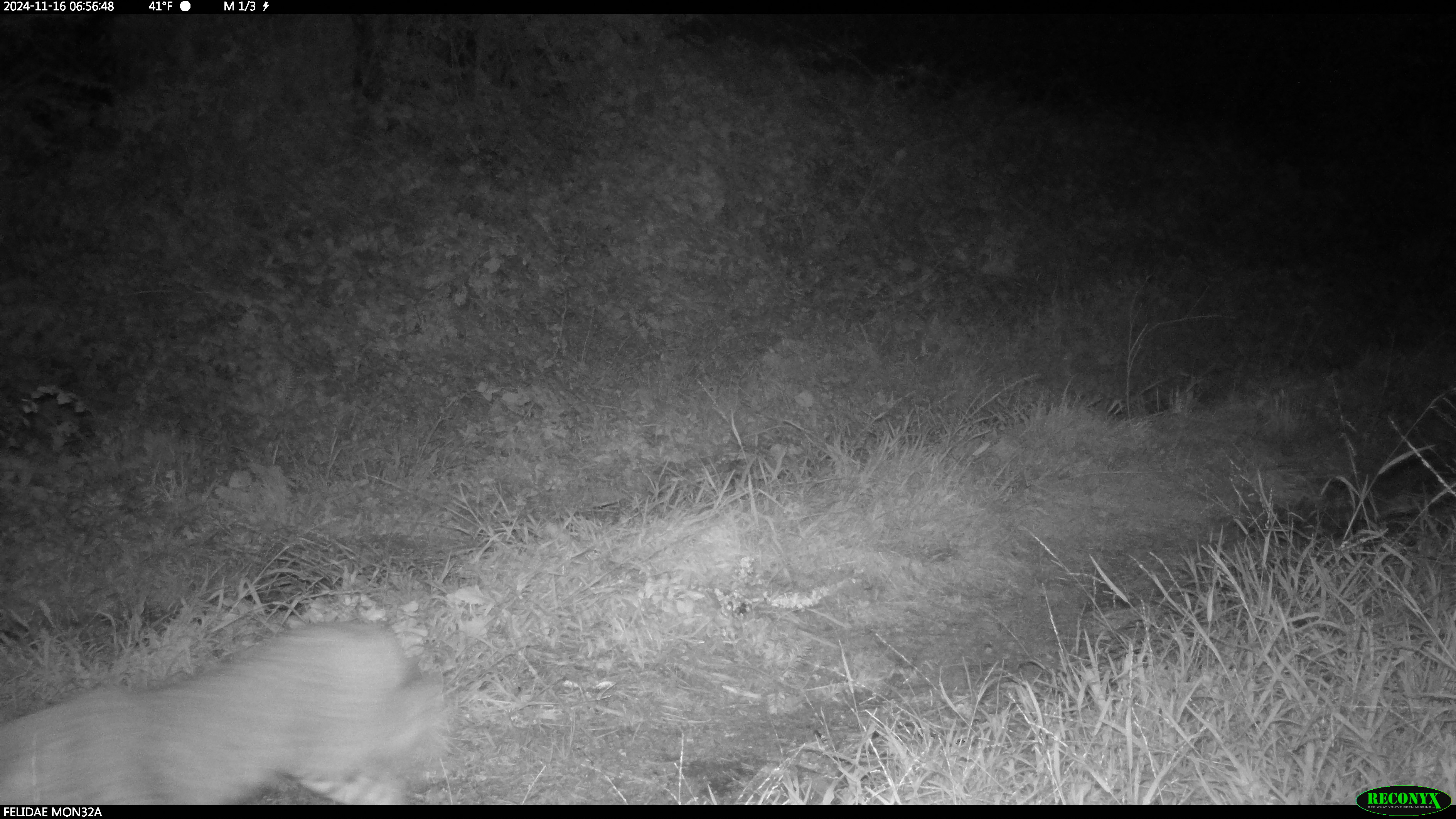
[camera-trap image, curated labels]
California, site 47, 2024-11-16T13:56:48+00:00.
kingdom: Animalia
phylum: Chordata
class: Mammalia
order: Carnivora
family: Felidae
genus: Lynx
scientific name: Lynx rufus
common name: bobcat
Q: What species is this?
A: Bobcat (Lynx rufus).